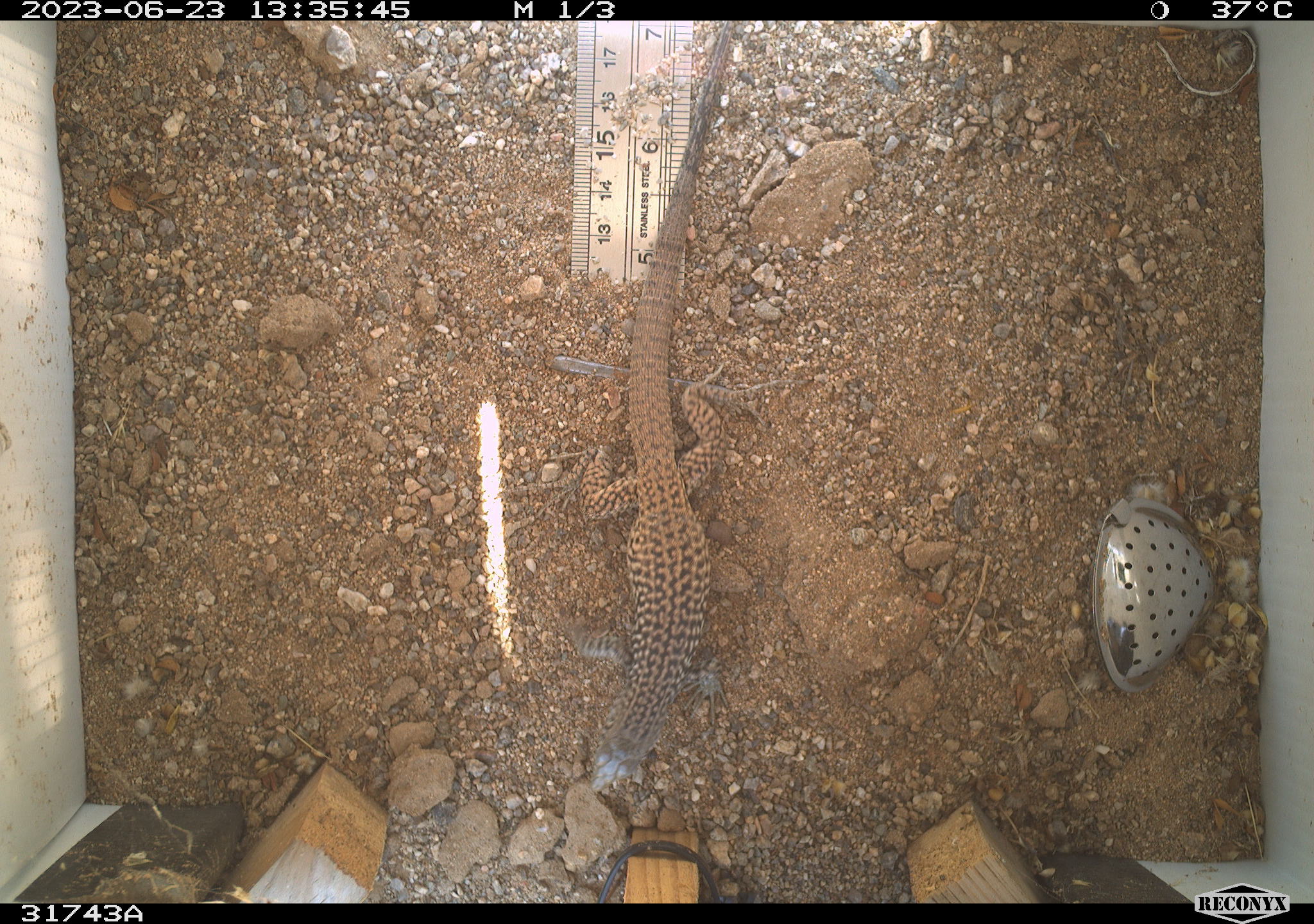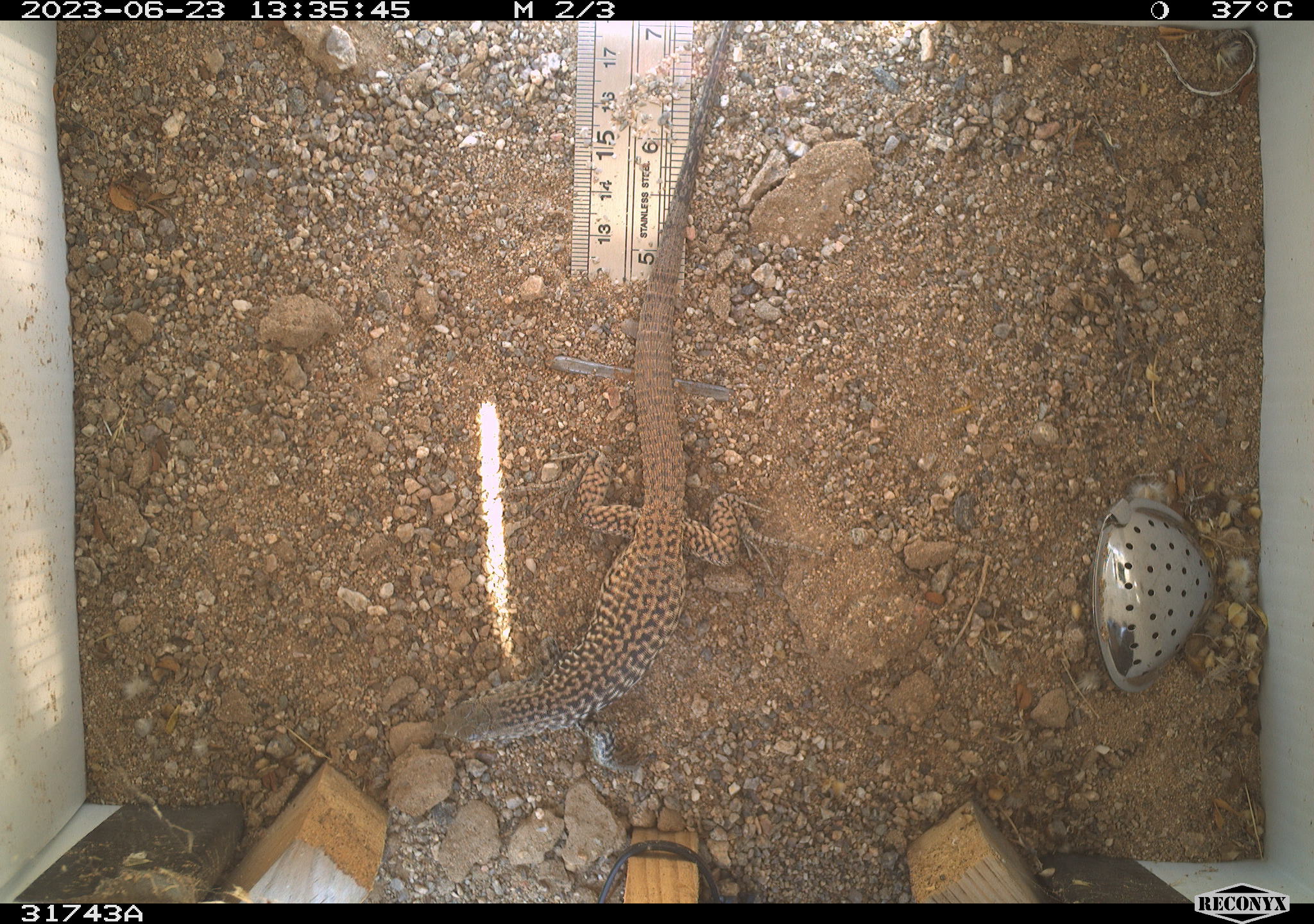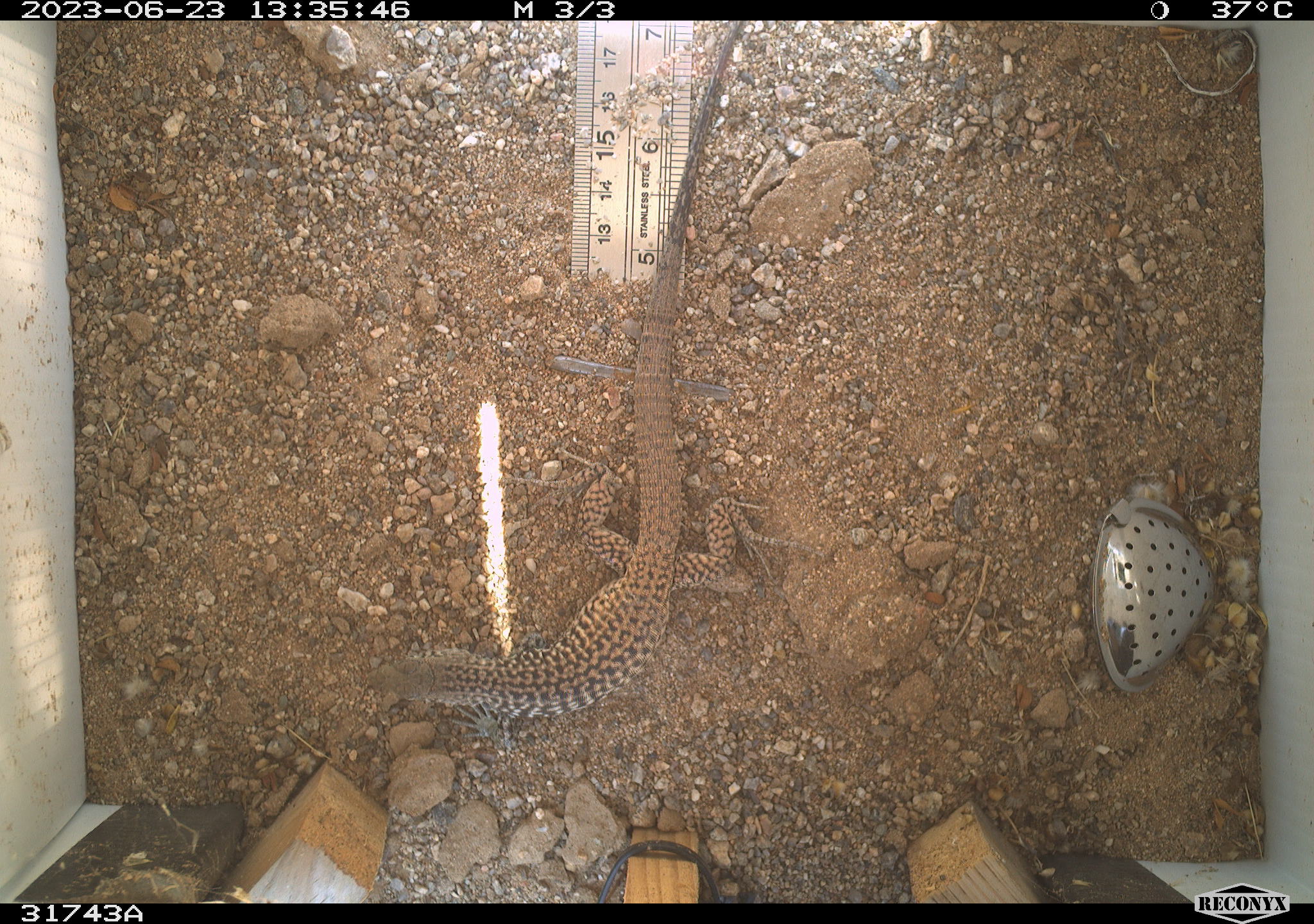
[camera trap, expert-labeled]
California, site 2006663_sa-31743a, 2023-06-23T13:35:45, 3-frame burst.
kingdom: Animalia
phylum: Chordata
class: Reptilia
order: Squamata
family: Teiidae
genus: Aspidoscelis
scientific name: Aspidoscelis tigris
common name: western whiptail